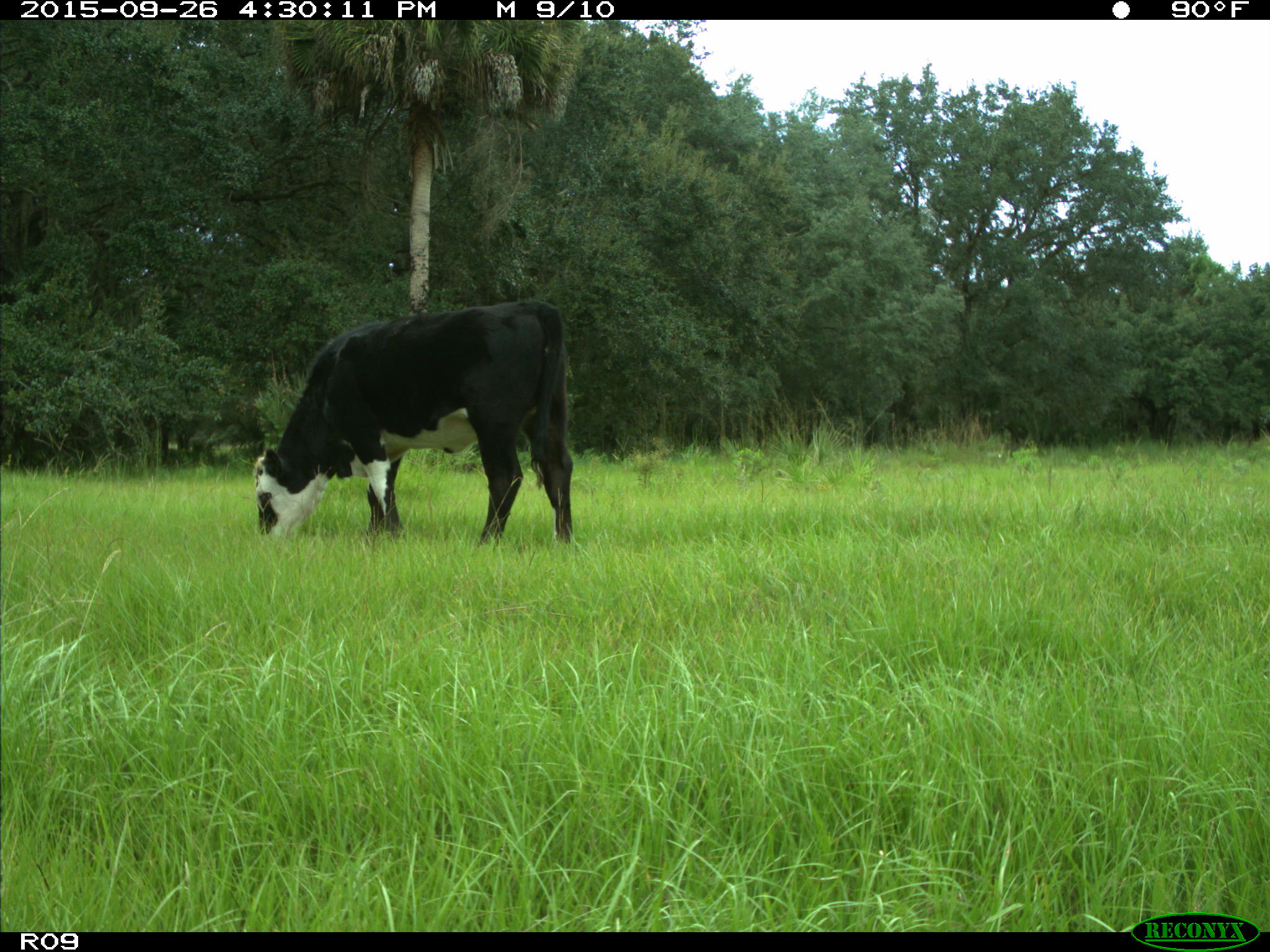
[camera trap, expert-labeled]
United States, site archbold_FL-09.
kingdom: Animalia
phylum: Chordata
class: Mammalia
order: Artiodactyla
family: Bovidae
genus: Bos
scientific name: Bos taurus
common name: domestic cow